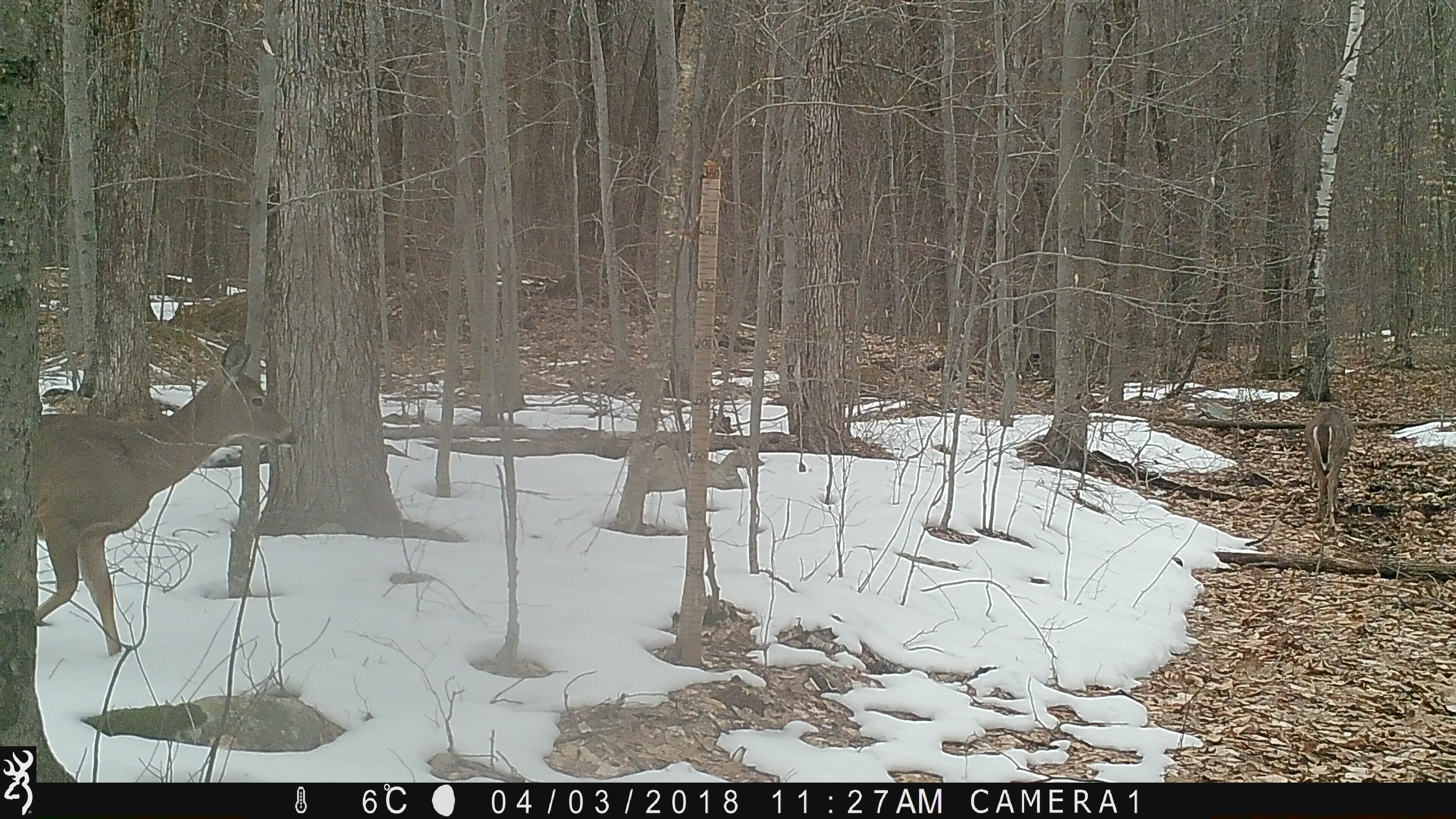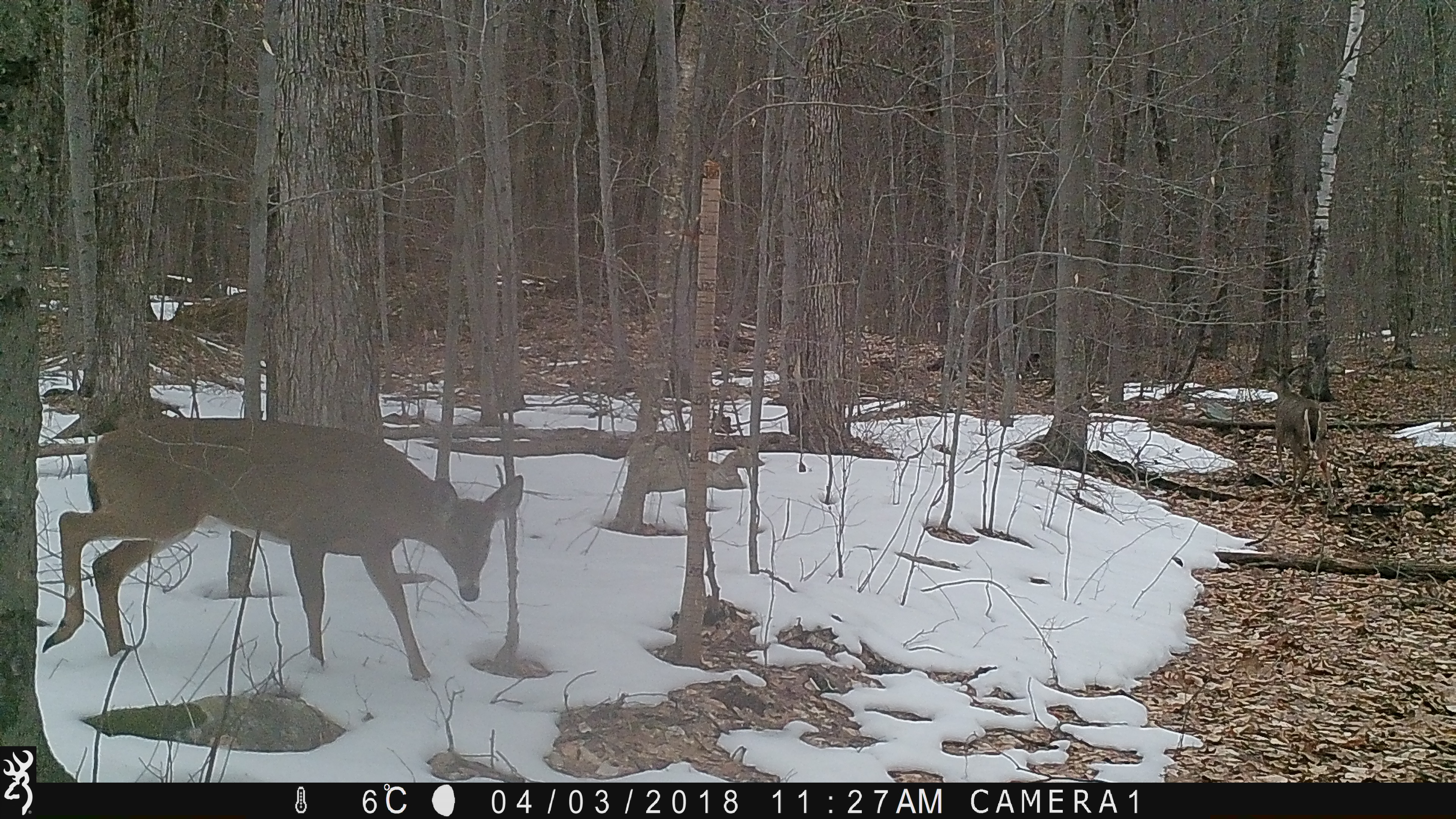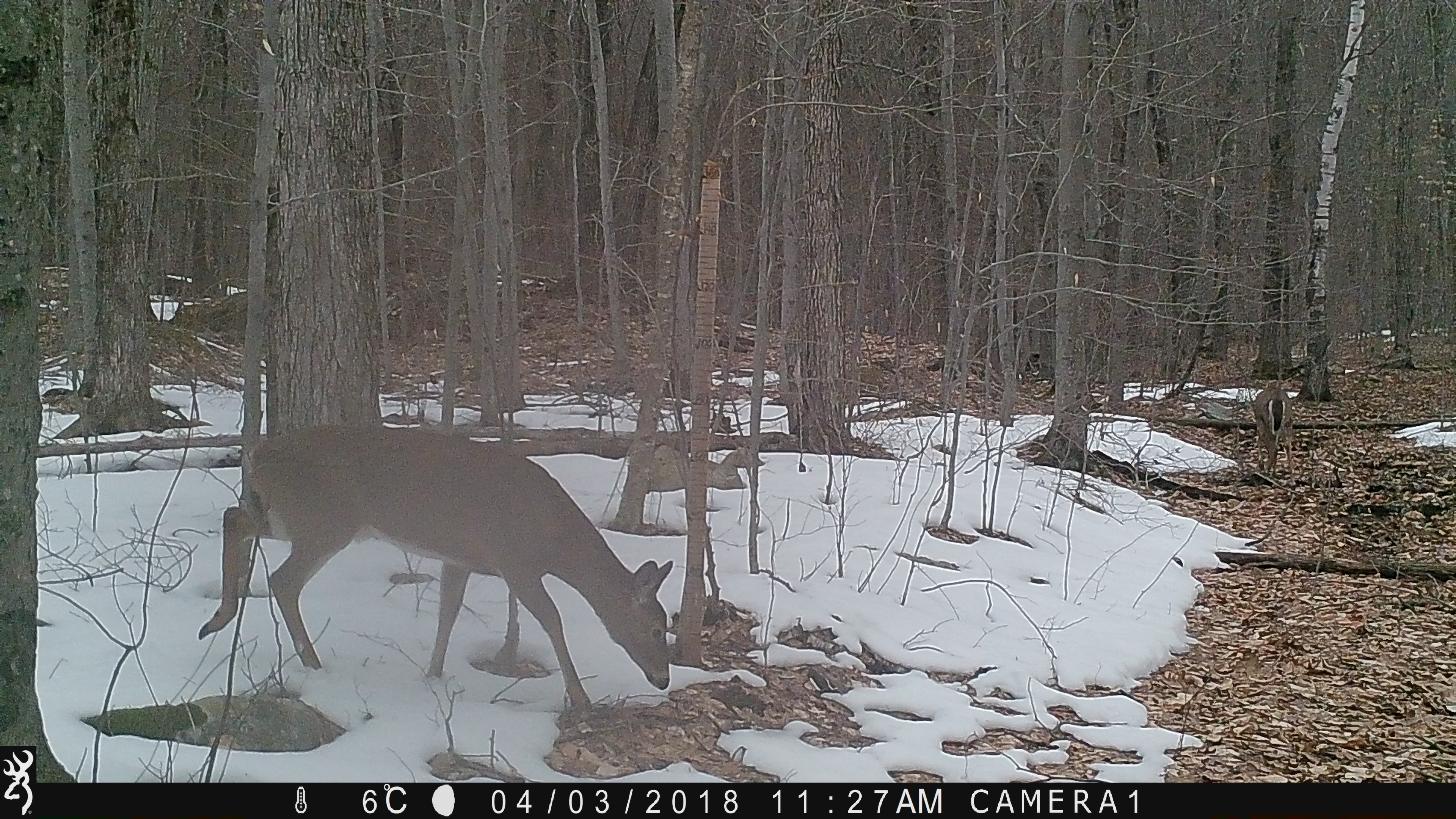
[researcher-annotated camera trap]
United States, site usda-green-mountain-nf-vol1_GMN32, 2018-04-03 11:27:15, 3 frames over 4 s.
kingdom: Animalia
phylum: Chordata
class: Mammalia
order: Artiodactyla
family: Cervidae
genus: Odocoileus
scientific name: Odocoileus virginianus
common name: white-tailed deer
White-tailed deer (Odocoileus virginianus).